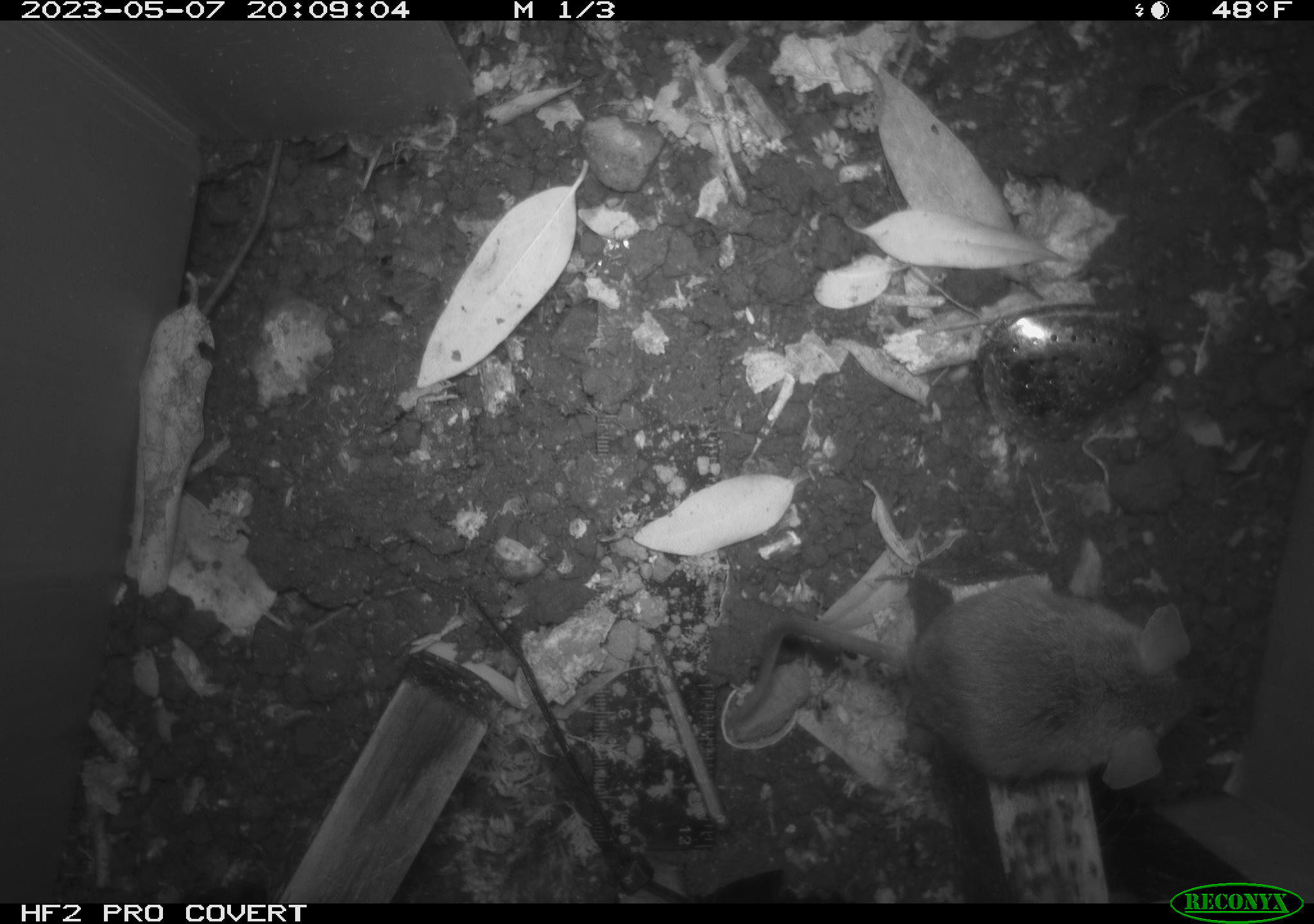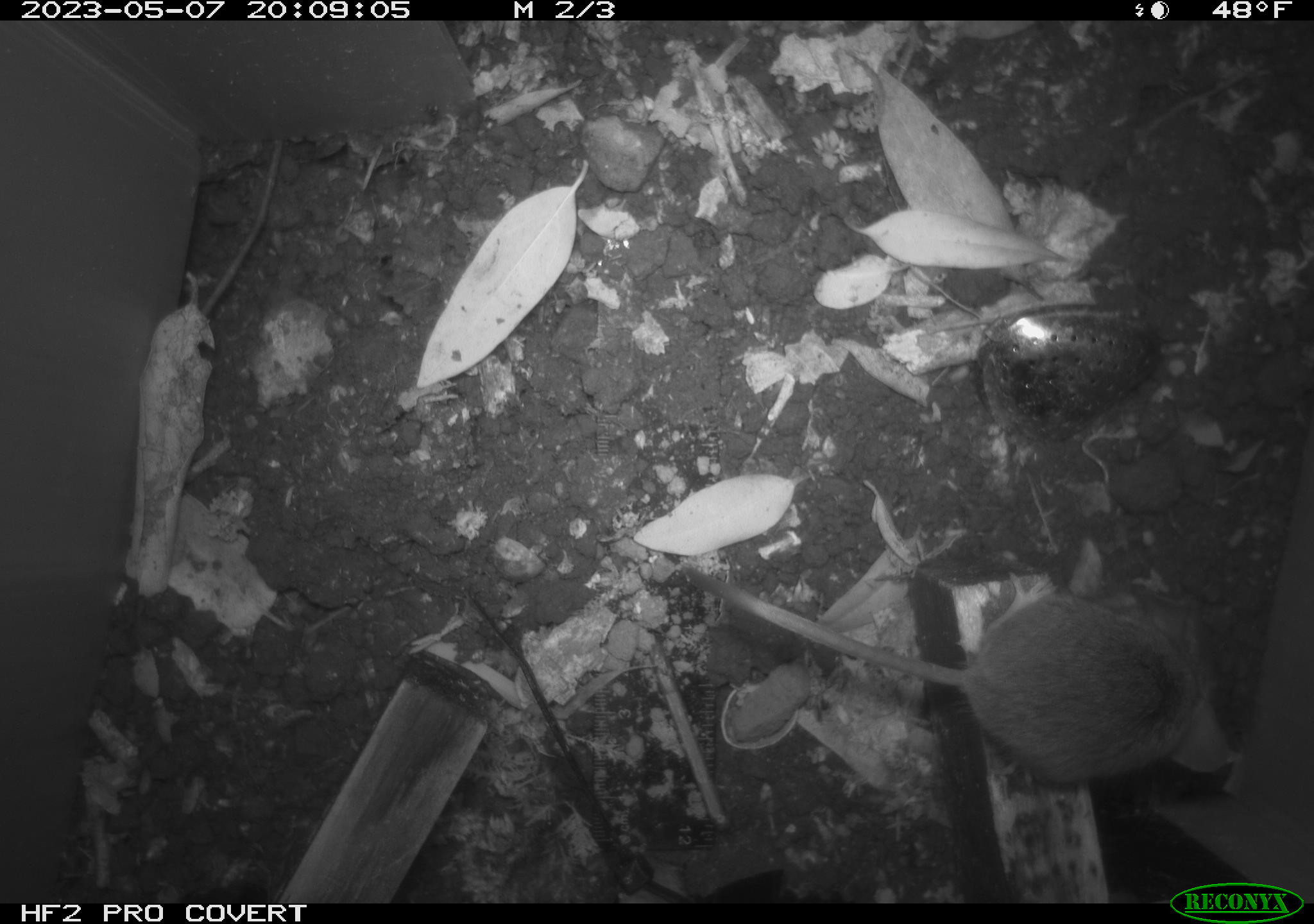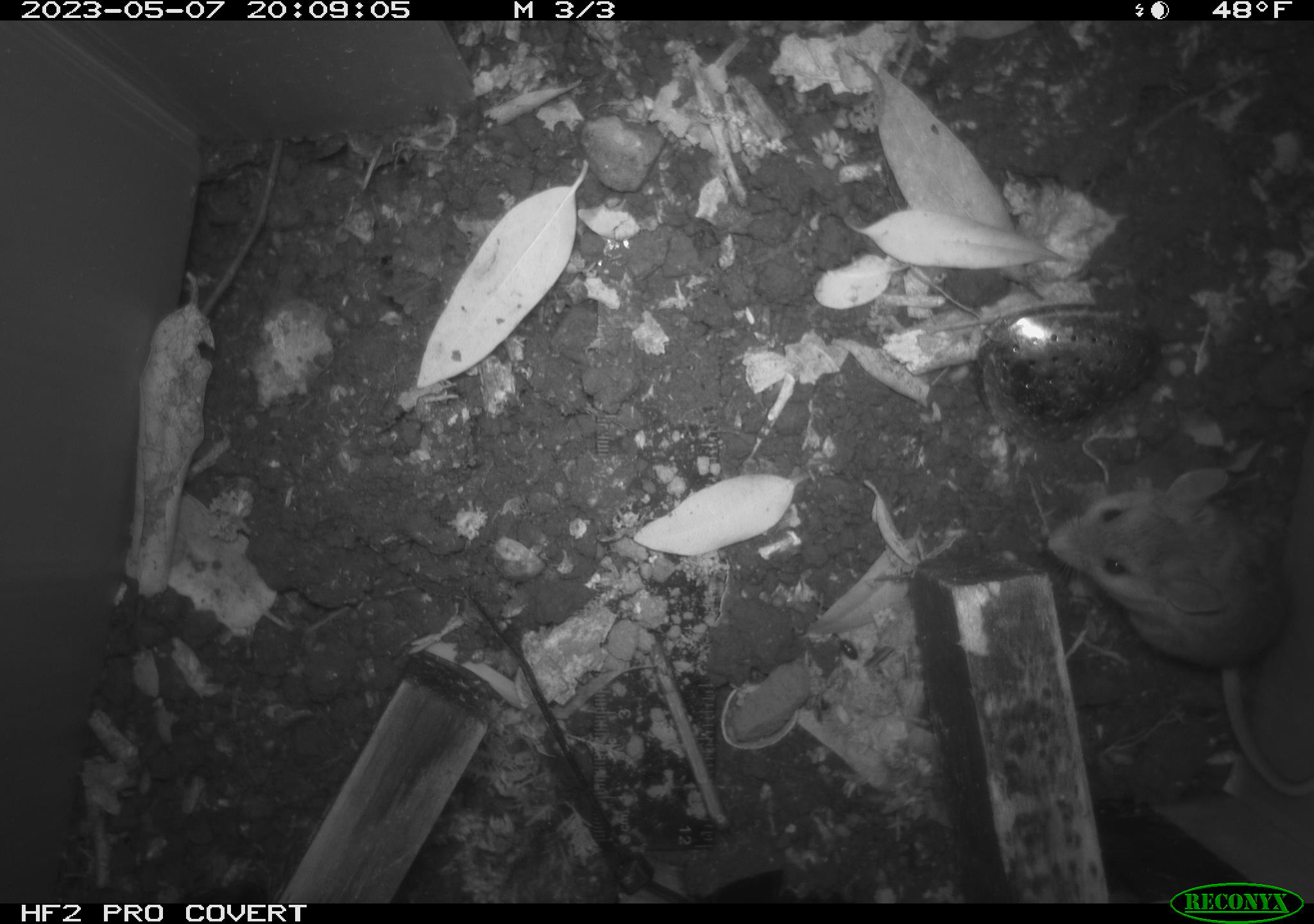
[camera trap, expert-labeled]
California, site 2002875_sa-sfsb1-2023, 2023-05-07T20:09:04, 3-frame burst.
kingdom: Animalia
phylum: Chordata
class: Mammalia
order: Rodentia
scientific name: Rodentia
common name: mouse species